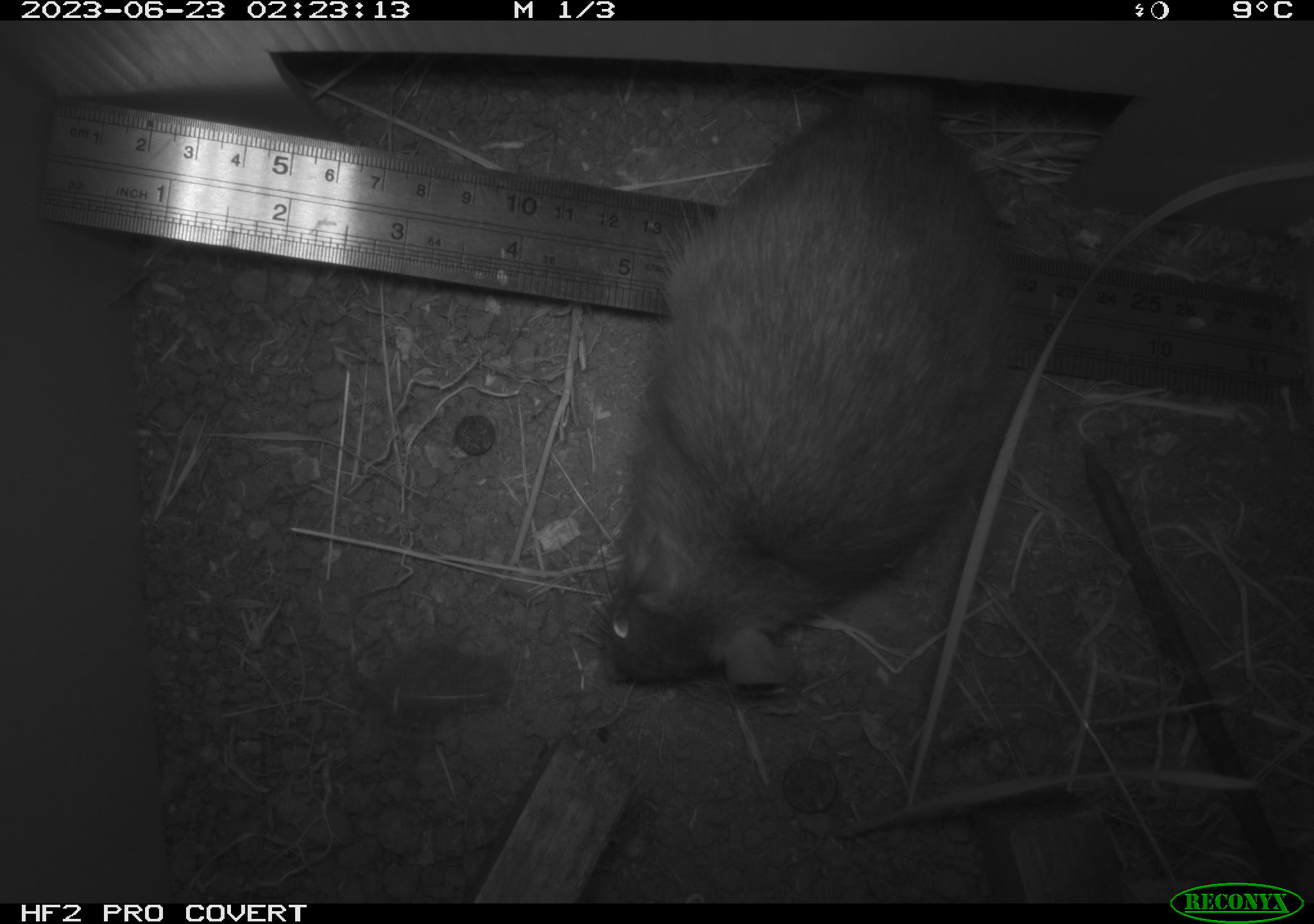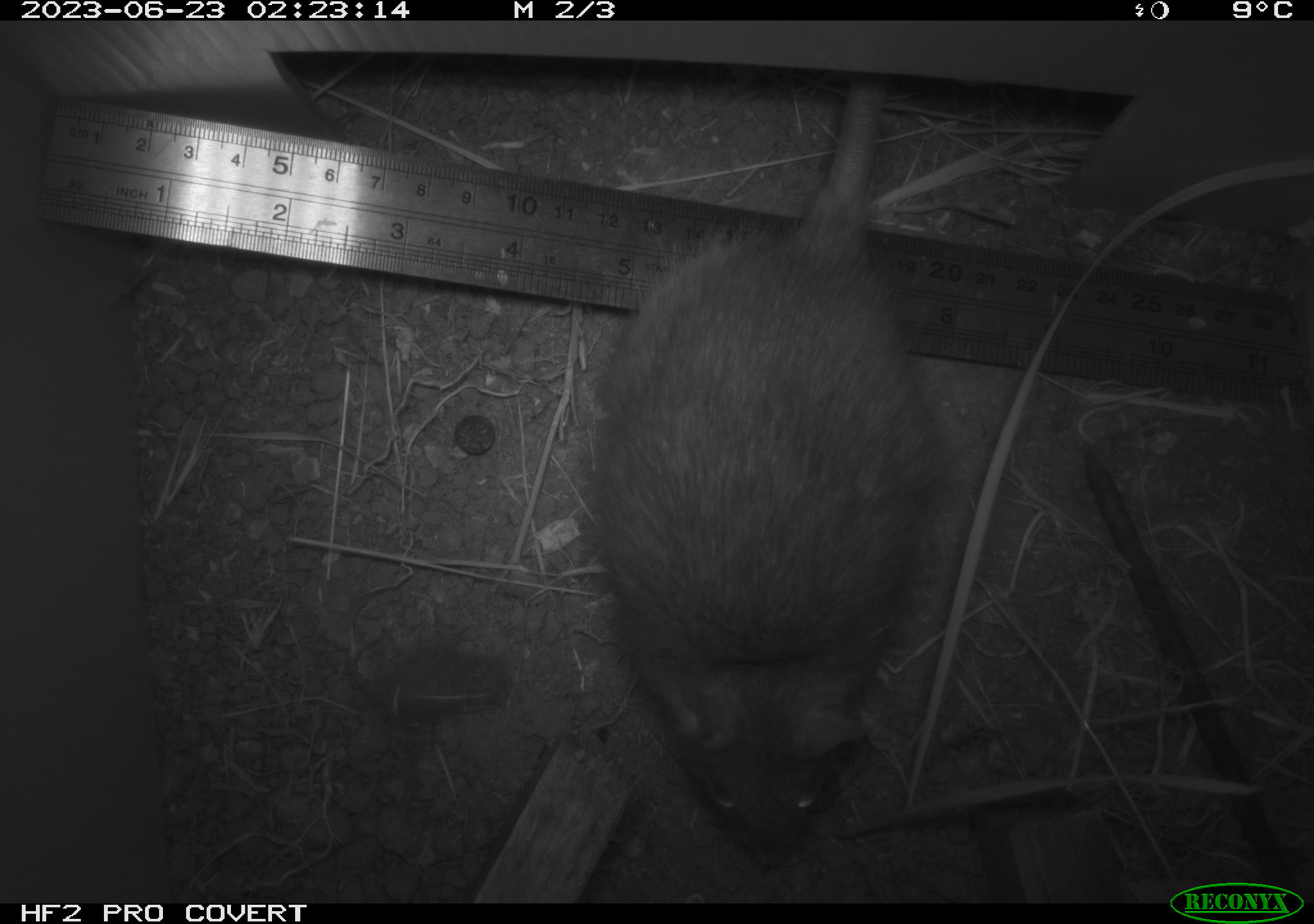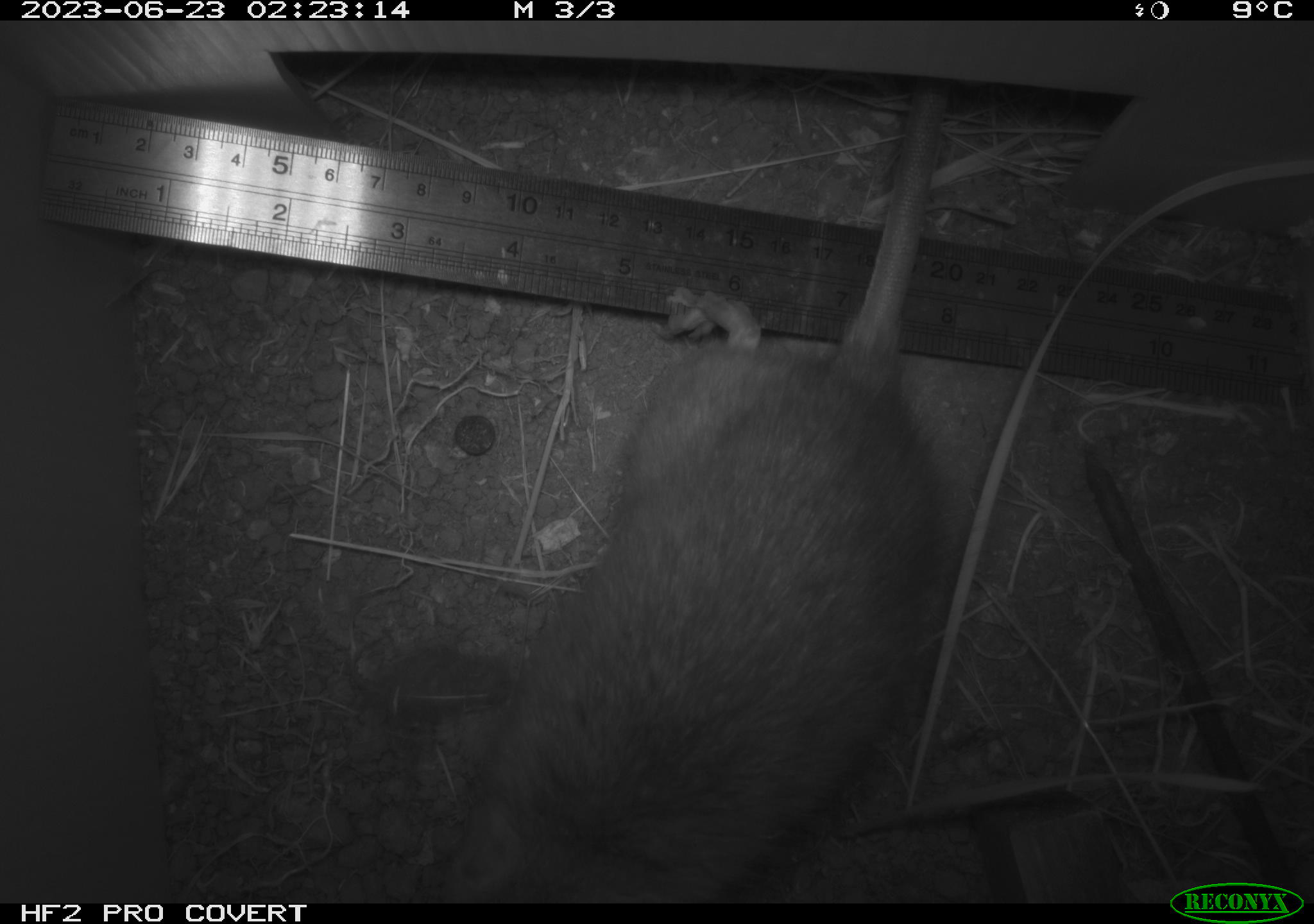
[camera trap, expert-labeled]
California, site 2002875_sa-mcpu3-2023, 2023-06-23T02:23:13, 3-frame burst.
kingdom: Animalia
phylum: Chordata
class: Mammalia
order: Rodentia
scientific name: Rodentia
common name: mouse species